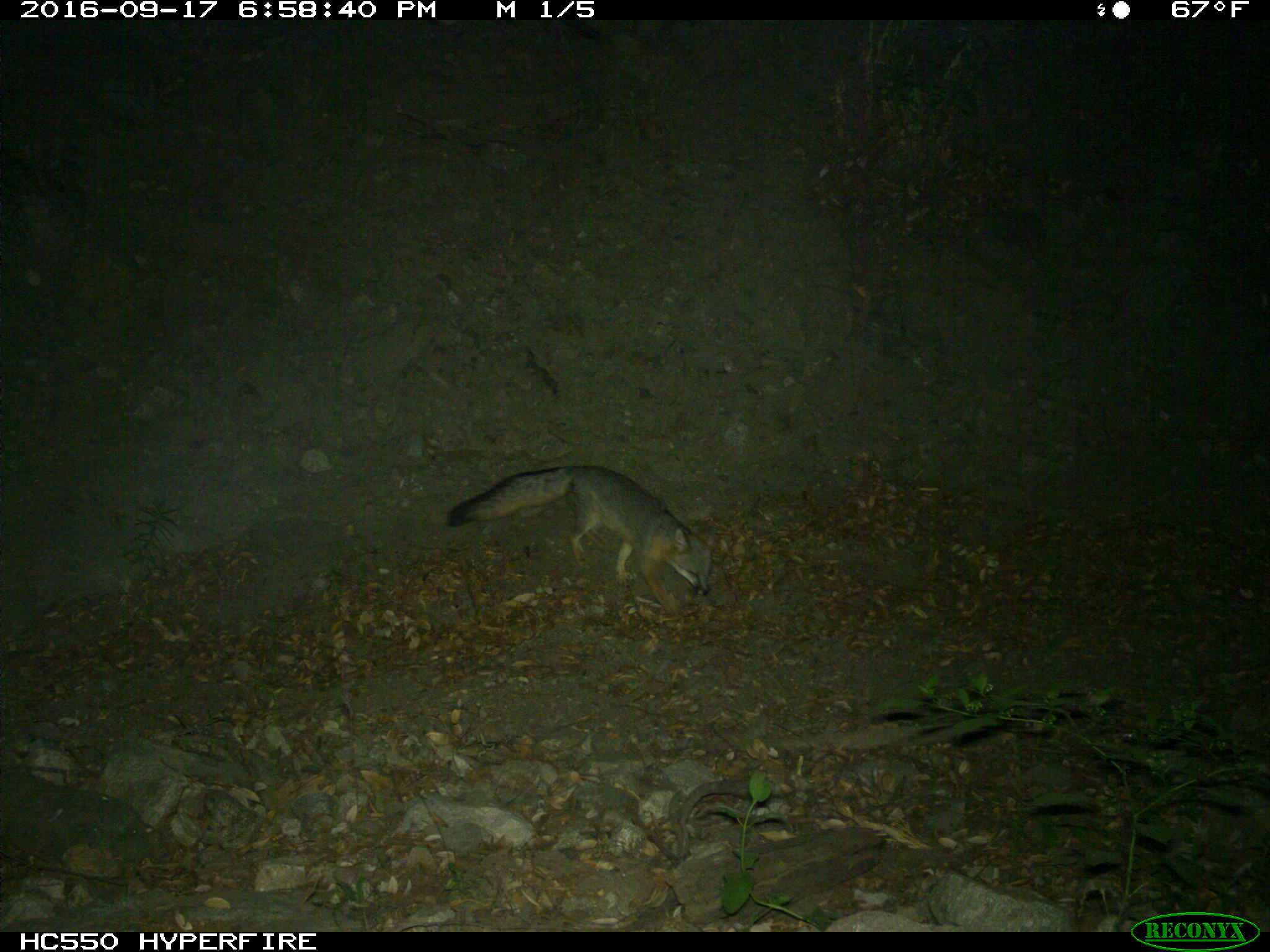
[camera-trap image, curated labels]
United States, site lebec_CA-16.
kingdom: Animalia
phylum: Chordata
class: Mammalia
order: Carnivora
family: Canidae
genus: Urocyon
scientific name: Urocyon cinereoargenteus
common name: gray fox